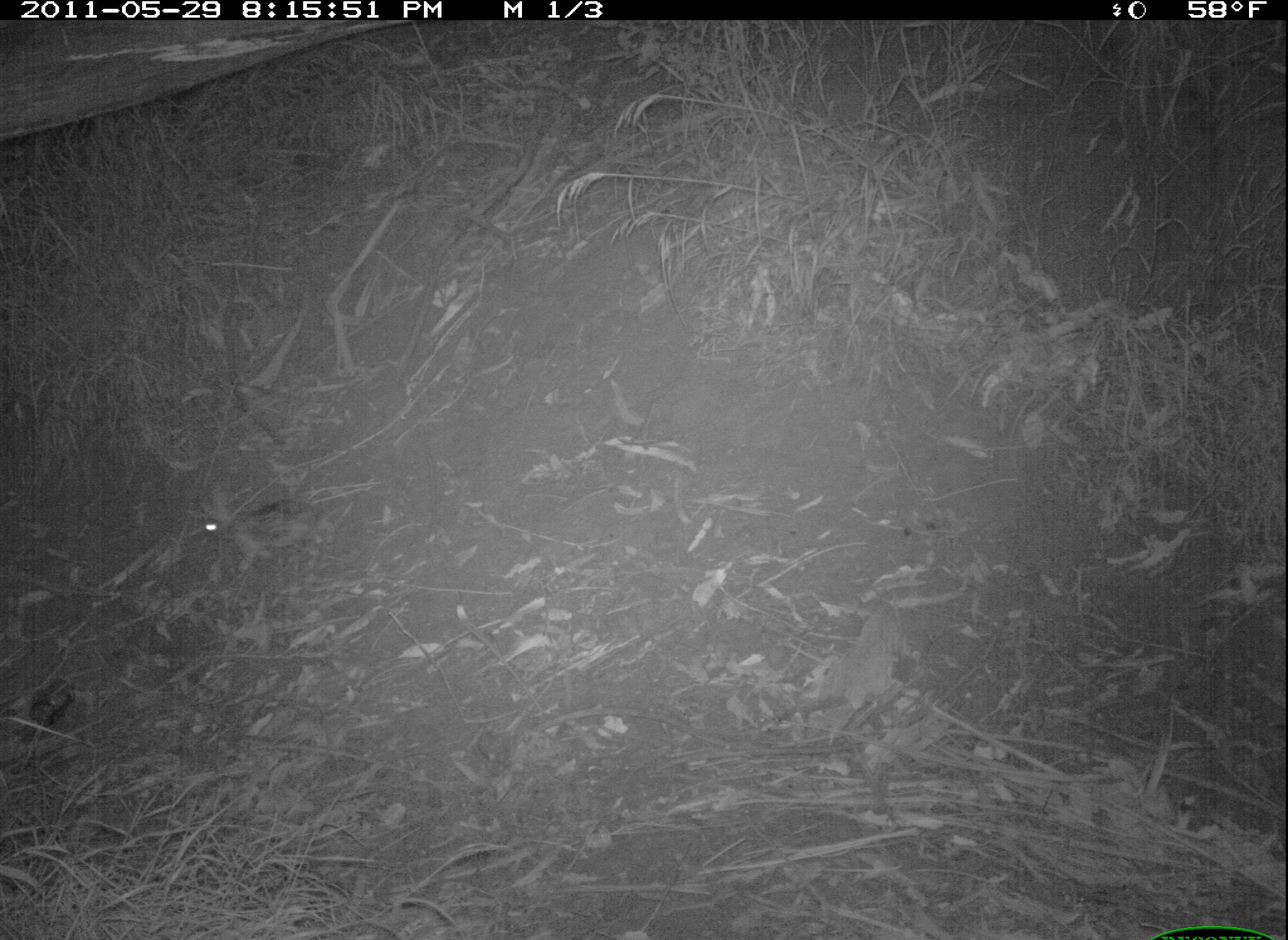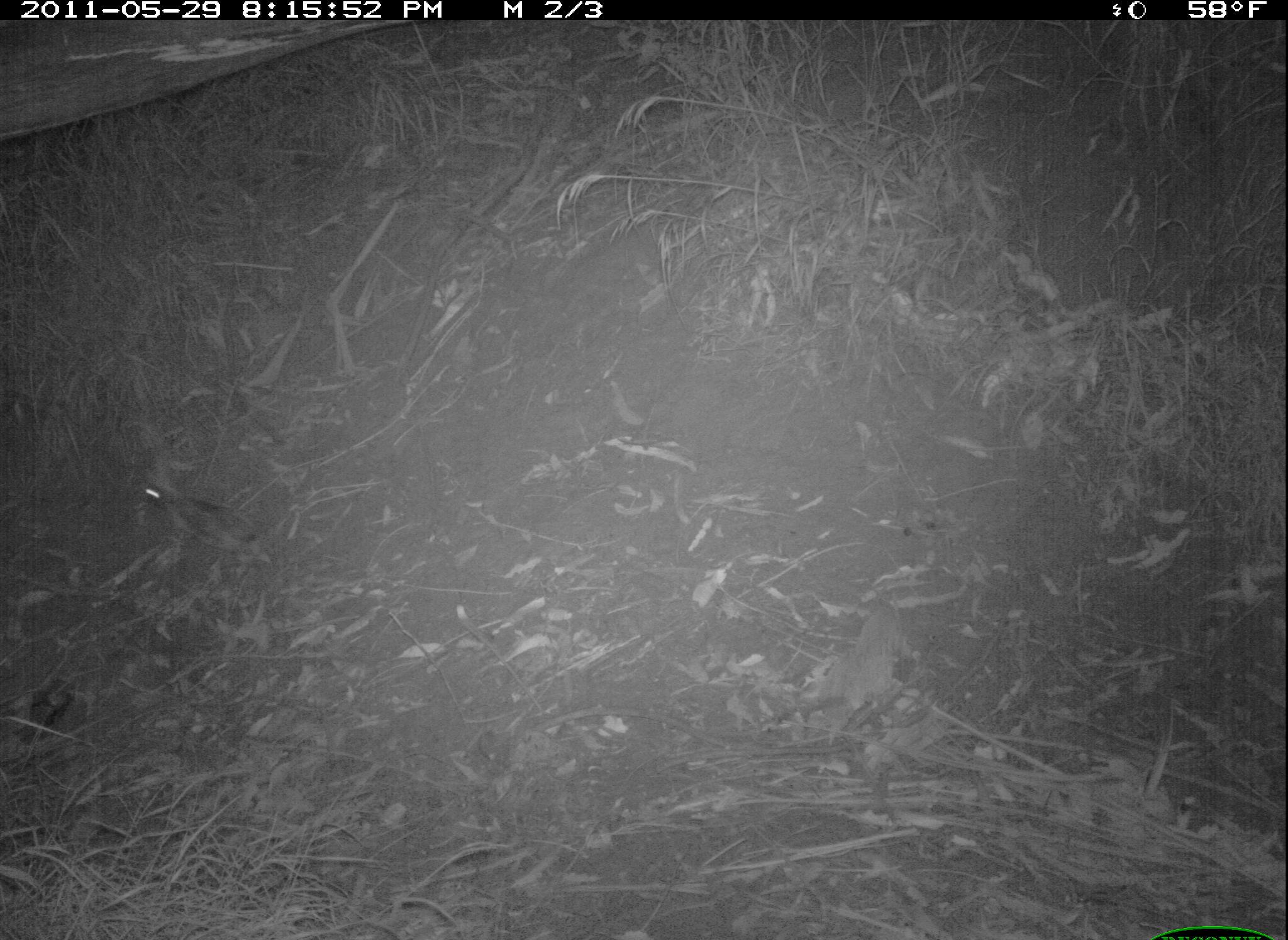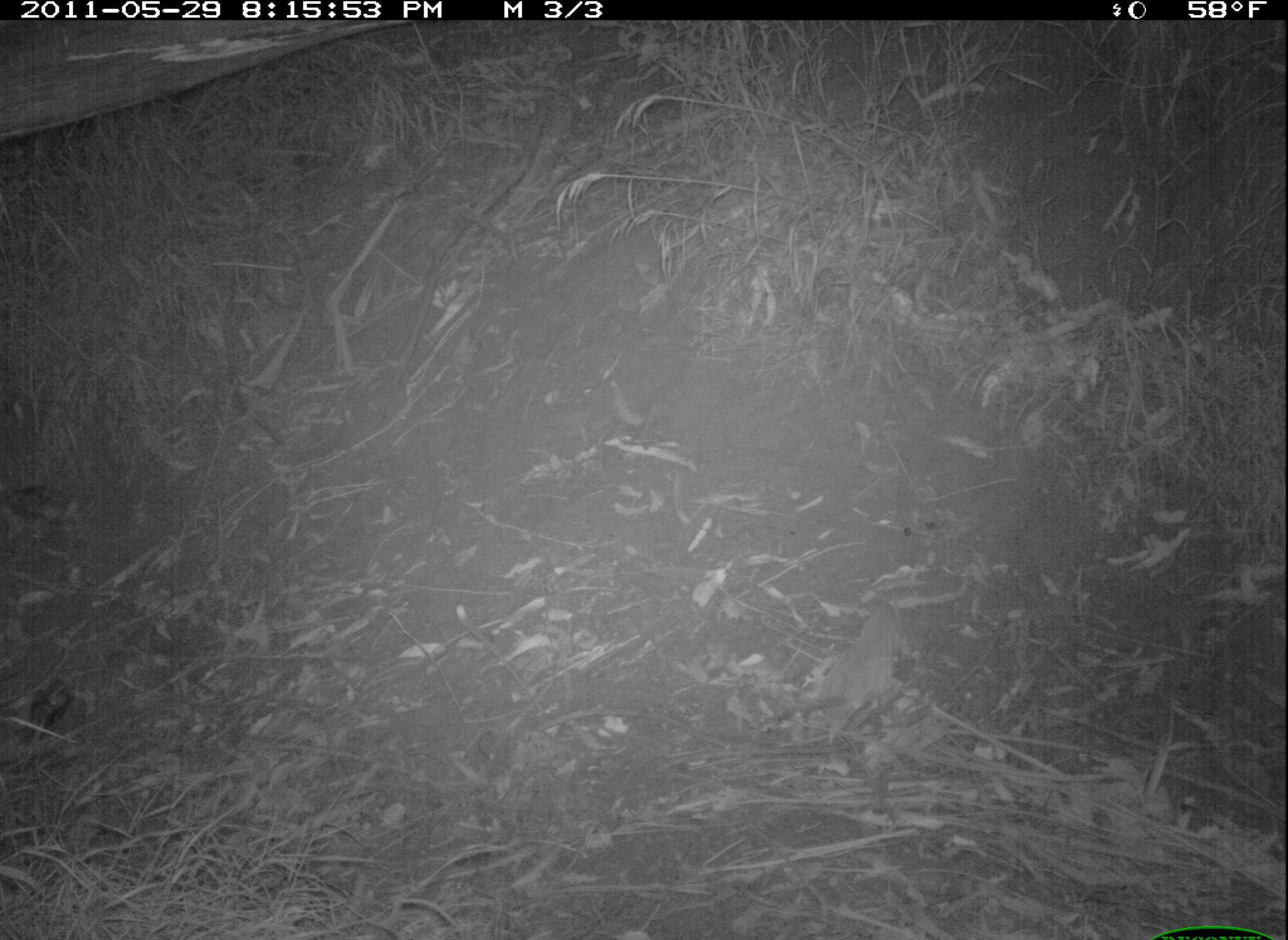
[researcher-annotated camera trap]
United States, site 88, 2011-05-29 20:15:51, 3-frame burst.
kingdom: Animalia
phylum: Chordata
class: Mammalia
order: Lagomorpha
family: Leporidae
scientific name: Leporidae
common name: rabbits and hares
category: rabbit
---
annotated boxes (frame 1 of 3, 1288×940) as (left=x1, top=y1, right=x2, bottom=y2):
rabbit: (left=192, top=477, right=335, bottom=587)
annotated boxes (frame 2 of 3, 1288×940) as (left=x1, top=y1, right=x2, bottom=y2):
rabbit: (left=134, top=448, right=282, bottom=569)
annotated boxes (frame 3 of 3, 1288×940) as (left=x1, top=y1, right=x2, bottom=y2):
rabbit: (left=1, top=468, right=85, bottom=542)